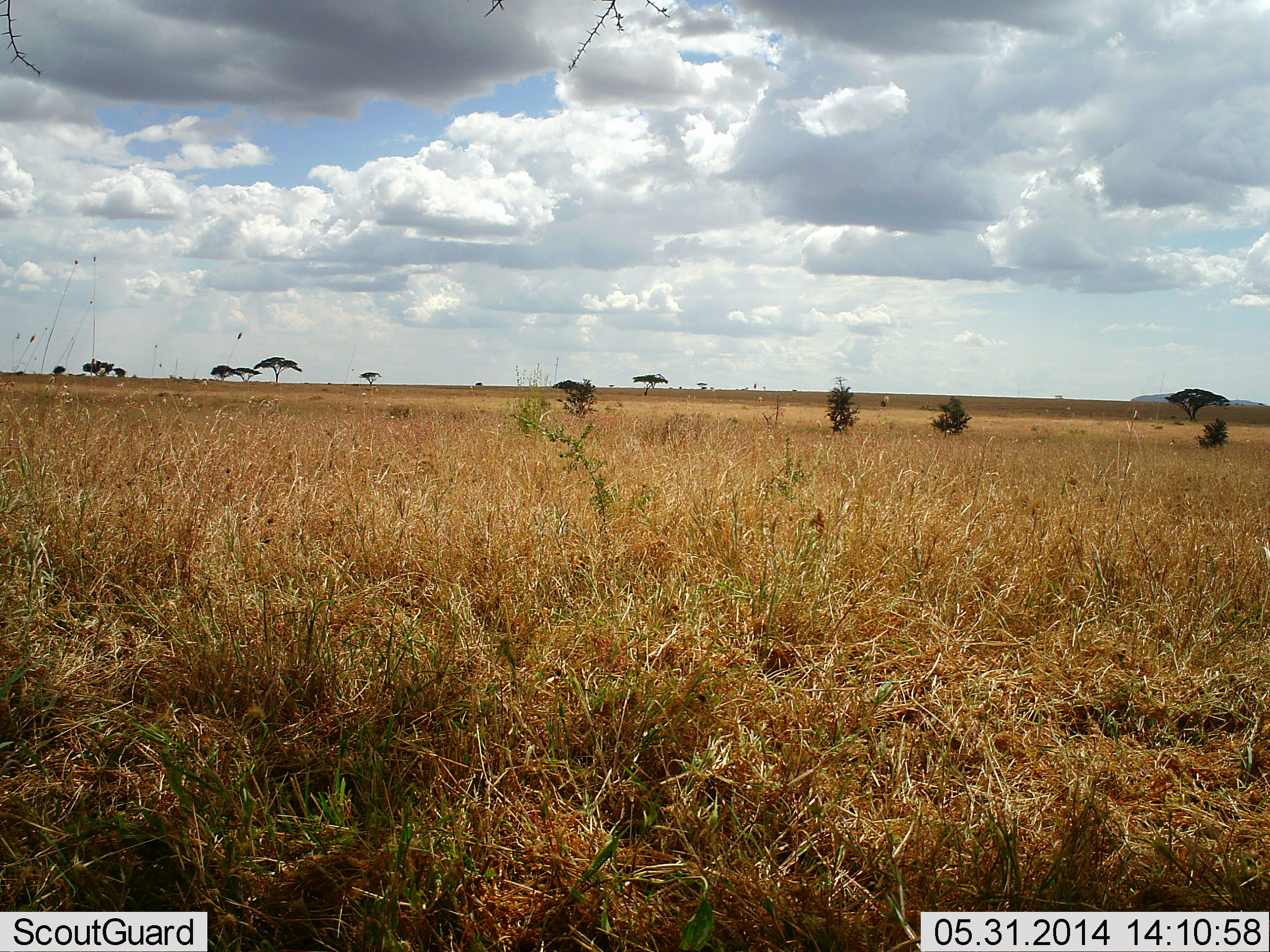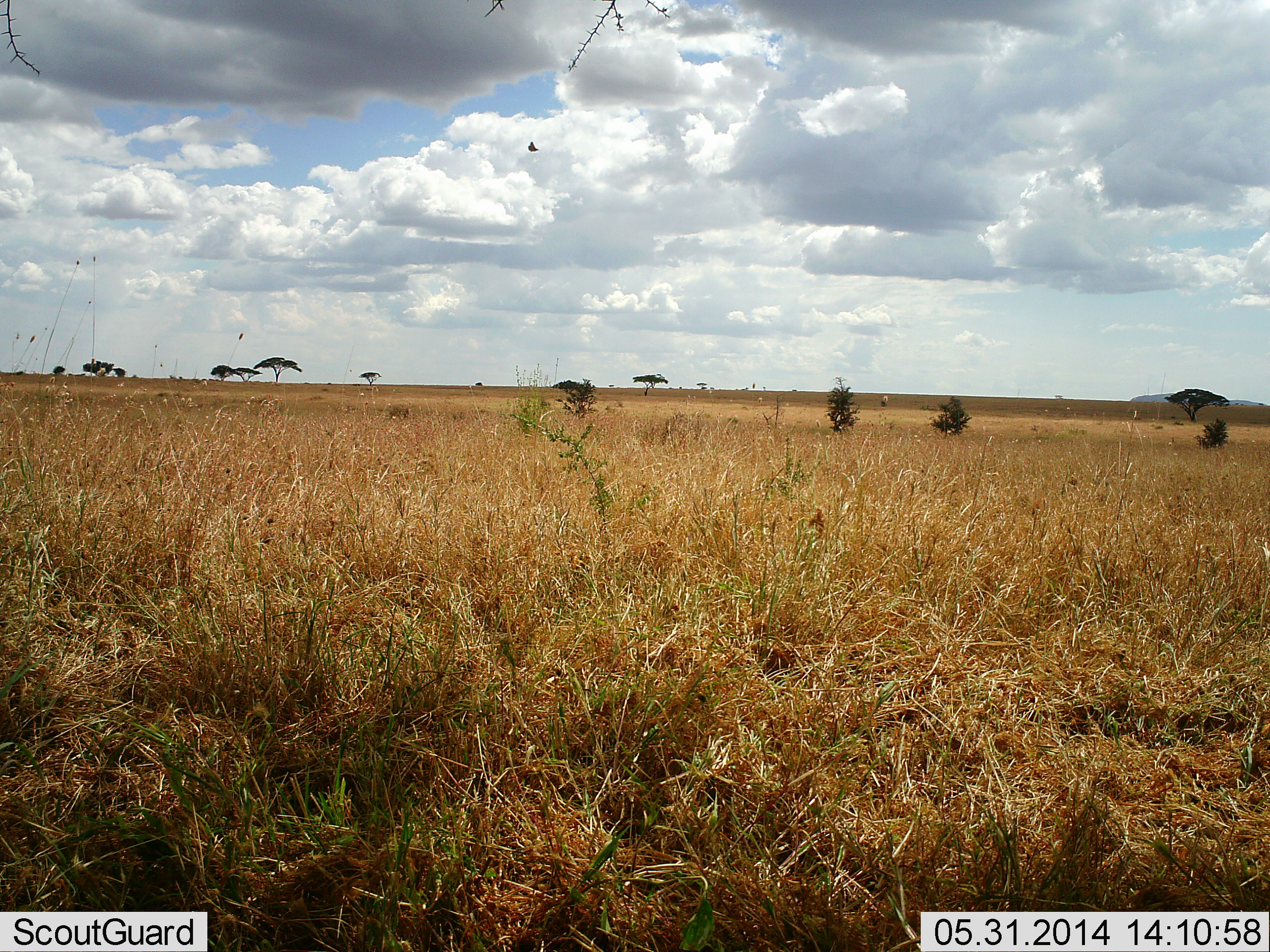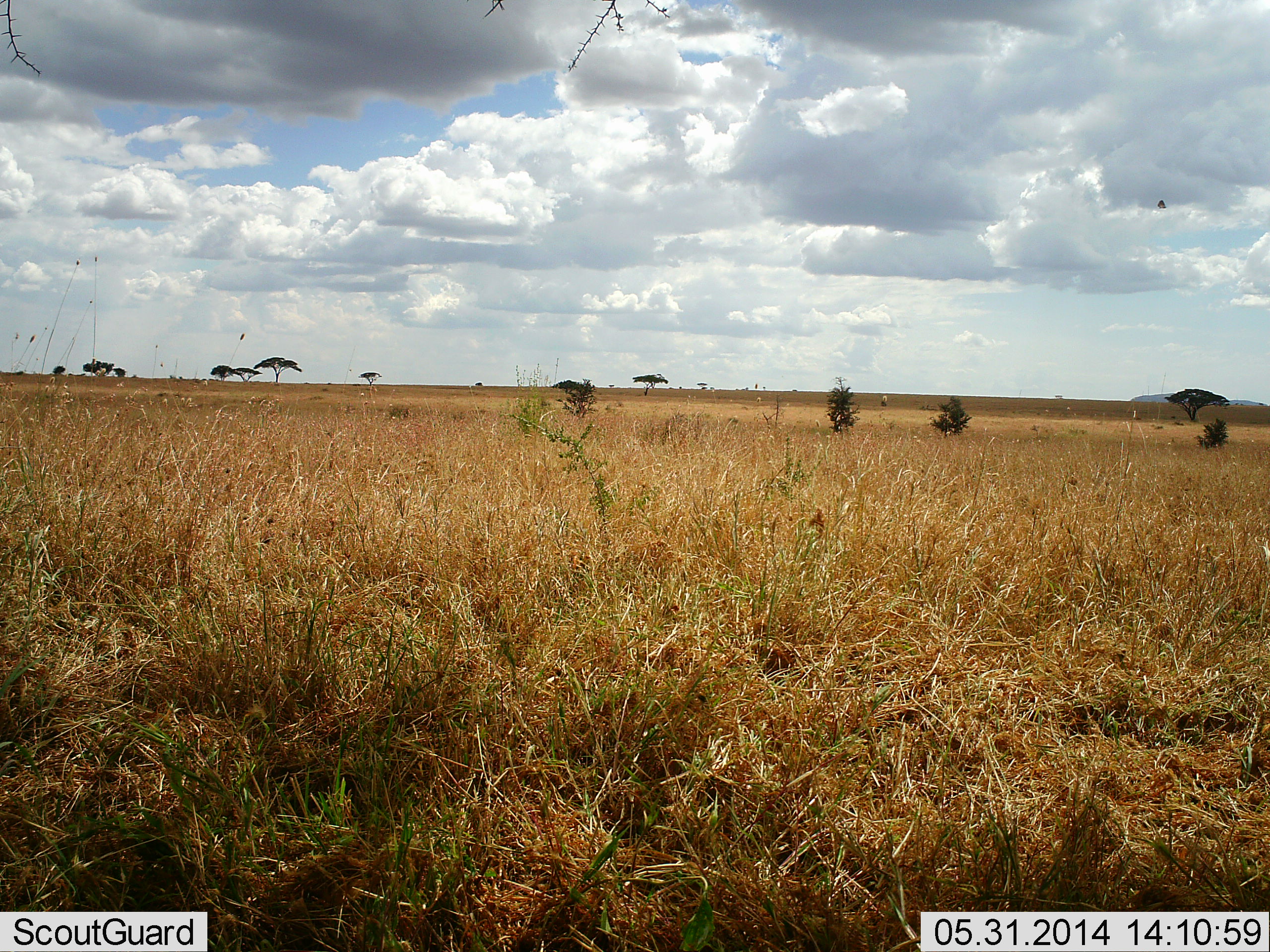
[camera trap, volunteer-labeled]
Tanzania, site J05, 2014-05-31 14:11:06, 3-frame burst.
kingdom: Animalia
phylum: Chordata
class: Aves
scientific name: Aves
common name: bird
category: otherbird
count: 1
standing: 0%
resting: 0%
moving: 100%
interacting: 0%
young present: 0%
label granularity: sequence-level